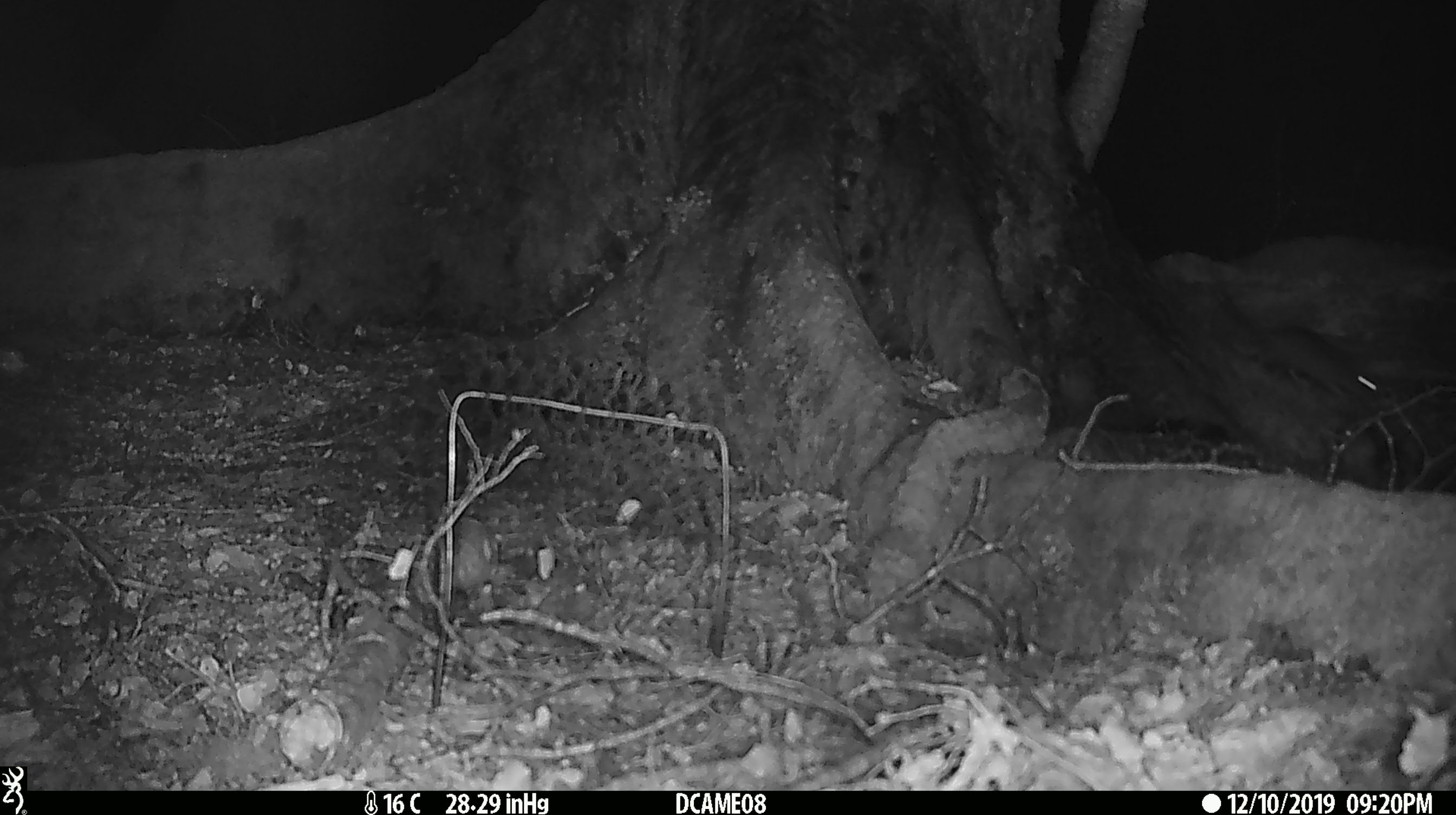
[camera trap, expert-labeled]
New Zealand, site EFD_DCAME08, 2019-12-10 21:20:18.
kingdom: Animalia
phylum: Chordata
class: Mammalia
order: Rodentia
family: Muridae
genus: Mus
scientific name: Mus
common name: mouse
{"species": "mouse (Mus)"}